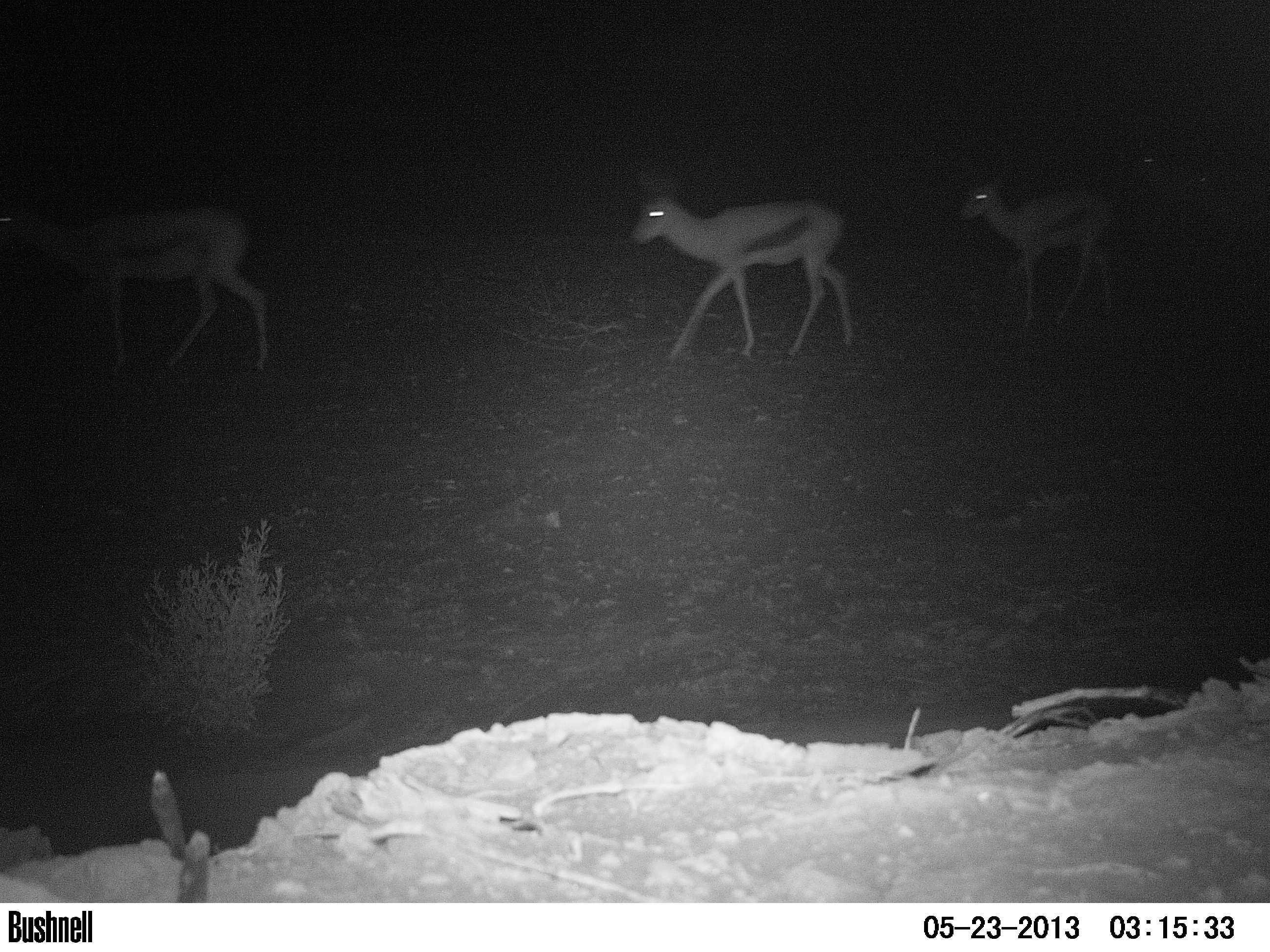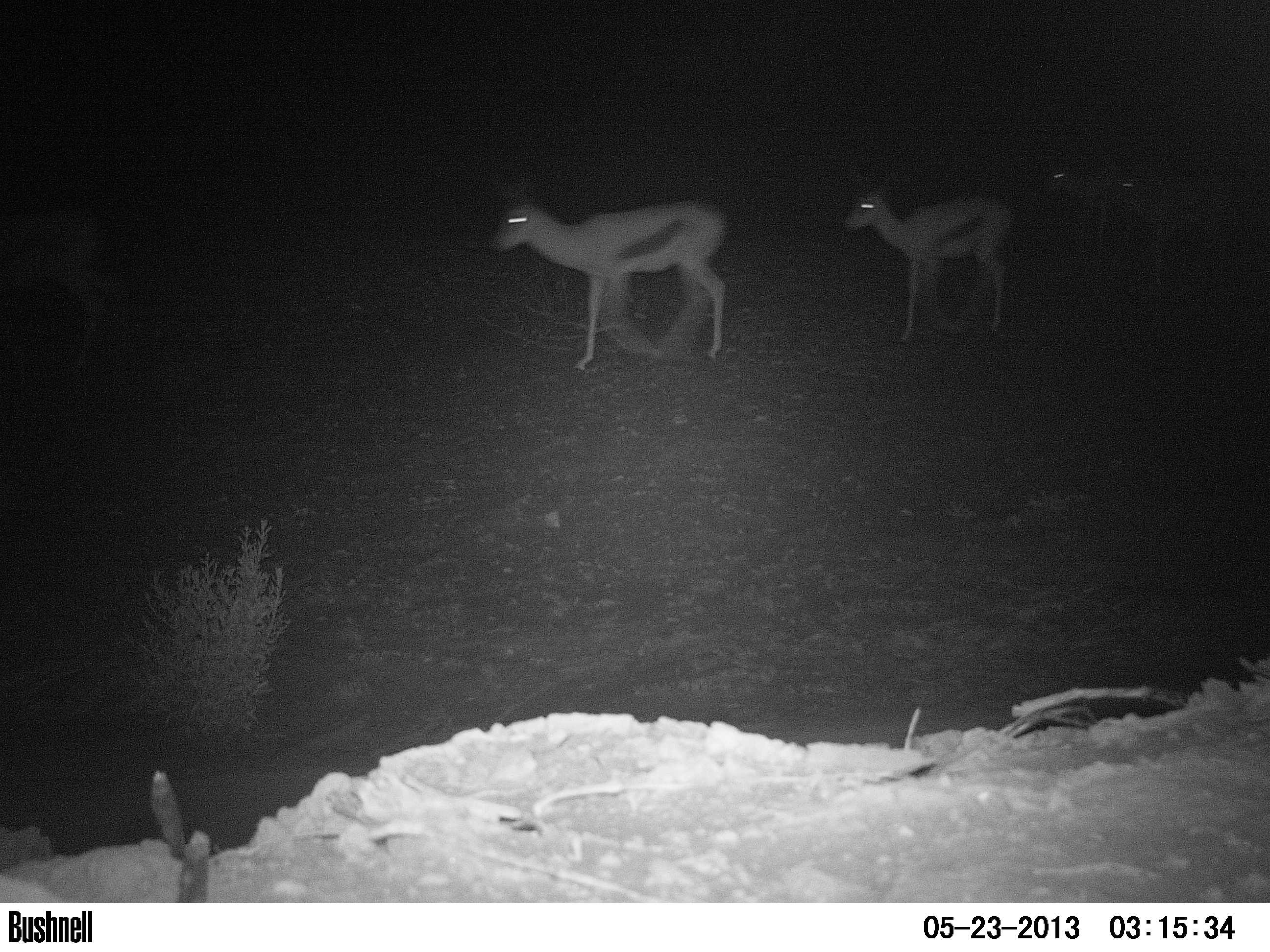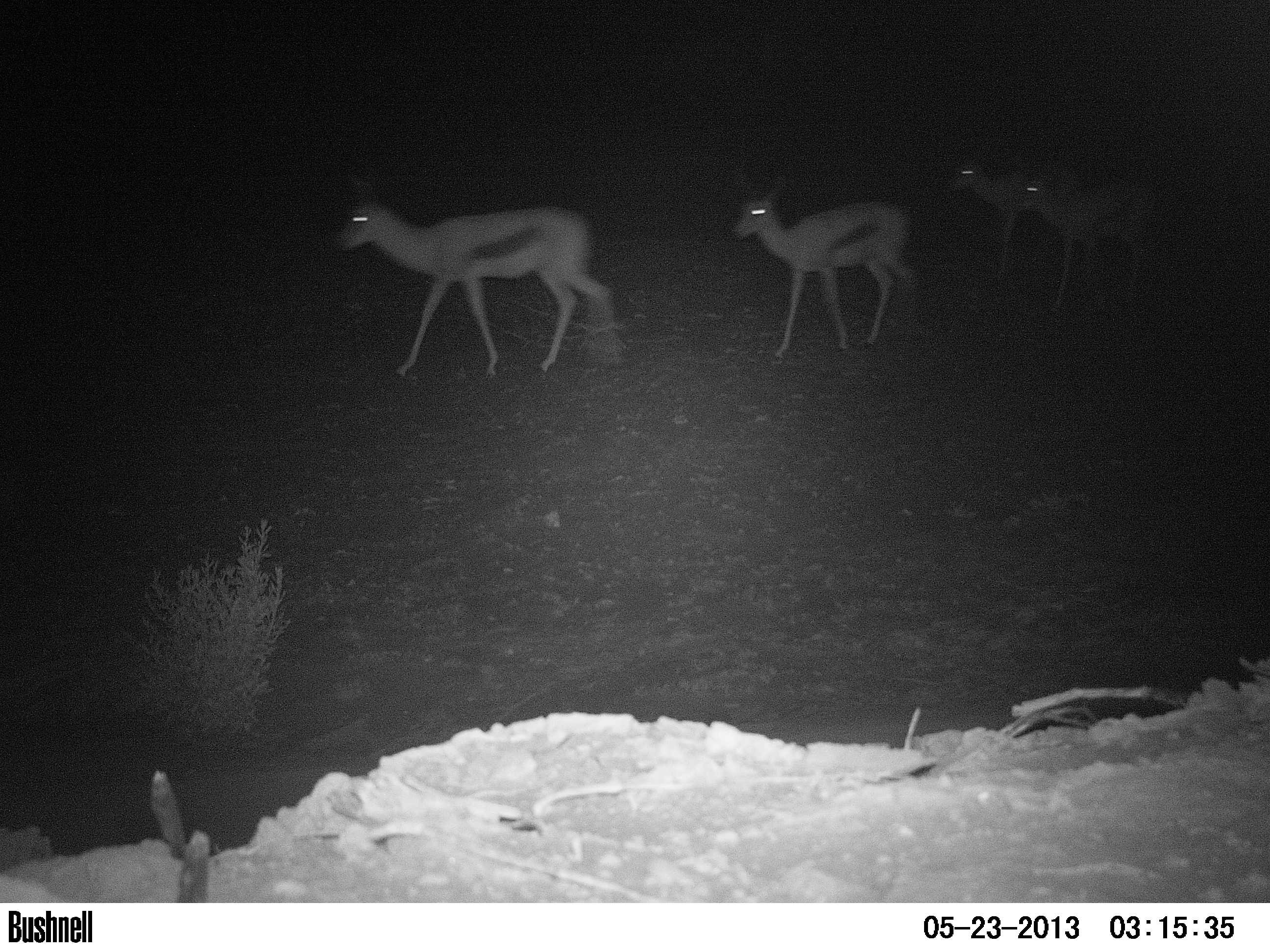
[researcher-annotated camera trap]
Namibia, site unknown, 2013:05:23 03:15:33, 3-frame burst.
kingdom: Animalia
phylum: Chordata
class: Mammalia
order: Artiodactyla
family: Bovidae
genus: Antidorcas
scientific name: Antidorcas marsupialis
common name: springbok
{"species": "Antidorcas marsupialis (springbok)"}